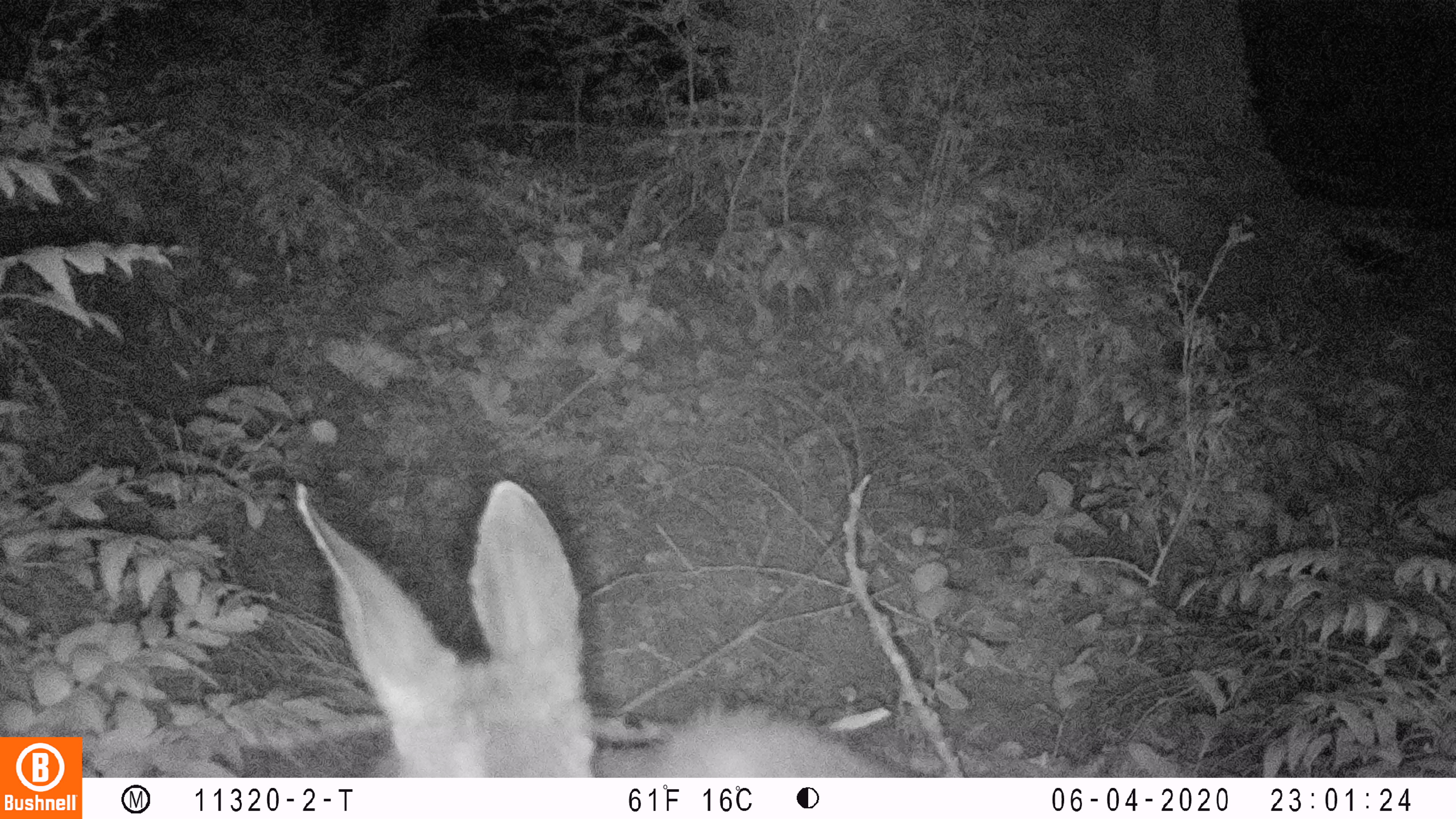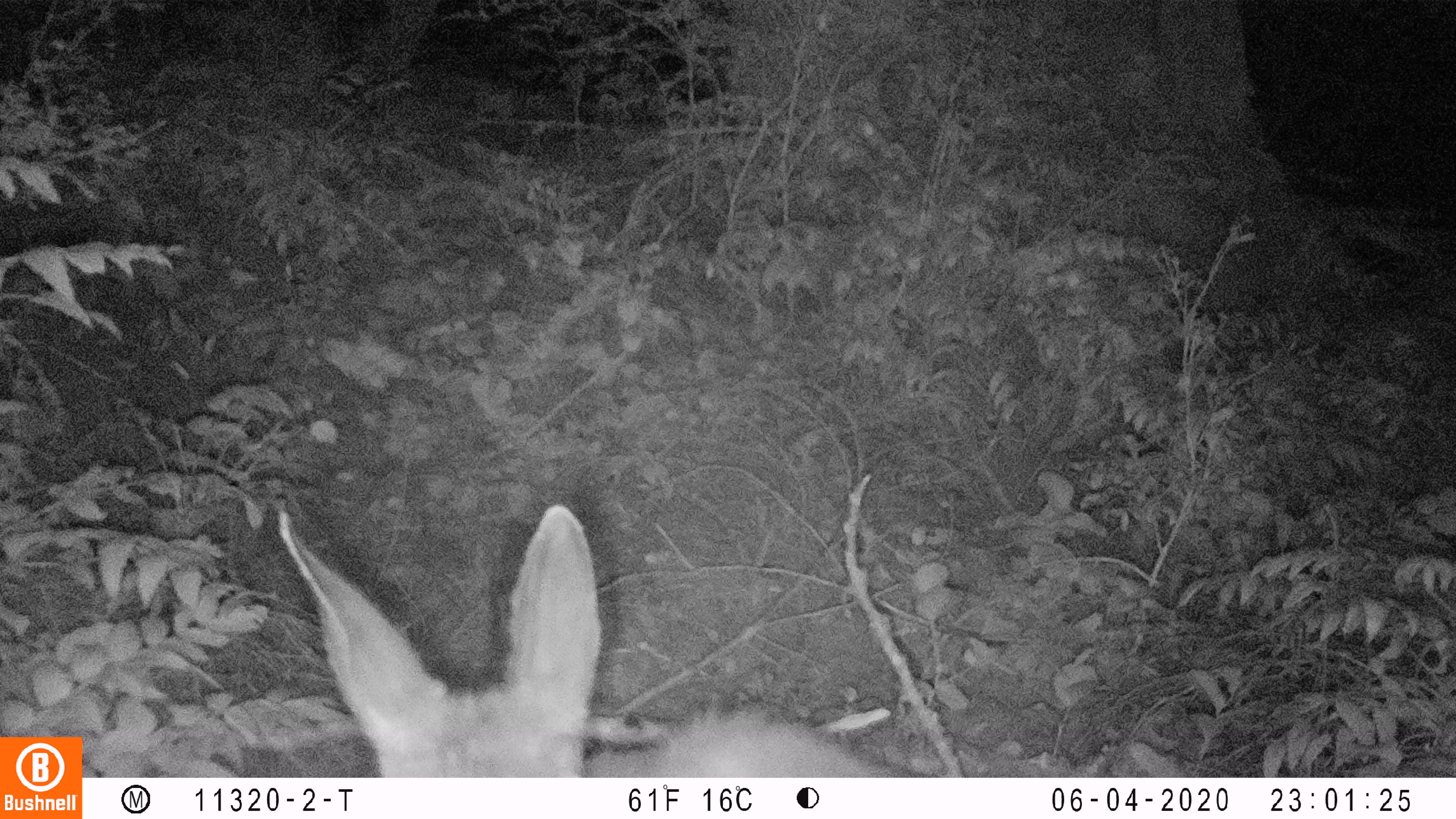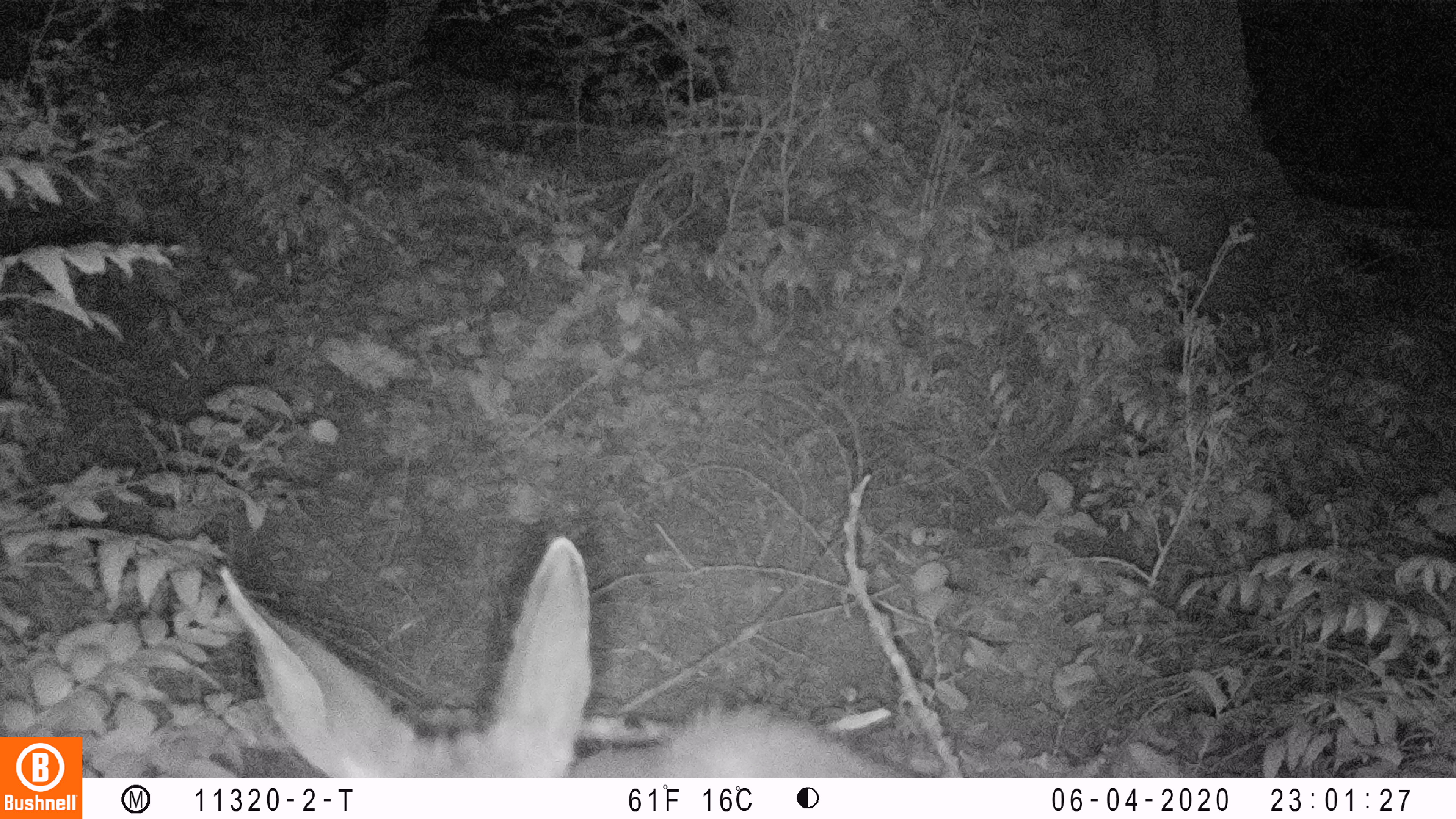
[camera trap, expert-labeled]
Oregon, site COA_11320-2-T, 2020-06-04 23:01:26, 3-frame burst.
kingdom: Animalia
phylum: Chordata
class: Mammalia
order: Artiodactyla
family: Cervidae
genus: Odocoileus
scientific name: Odocoileus hemionus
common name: black-tailed deer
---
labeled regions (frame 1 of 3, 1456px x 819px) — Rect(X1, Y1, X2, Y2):
black-tailed deer: Rect(273, 471, 910, 770)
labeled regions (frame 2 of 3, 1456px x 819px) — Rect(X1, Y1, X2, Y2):
black-tailed deer: Rect(258, 495, 884, 774)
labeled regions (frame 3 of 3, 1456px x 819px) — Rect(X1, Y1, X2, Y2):
black-tailed deer: Rect(205, 535, 918, 770)